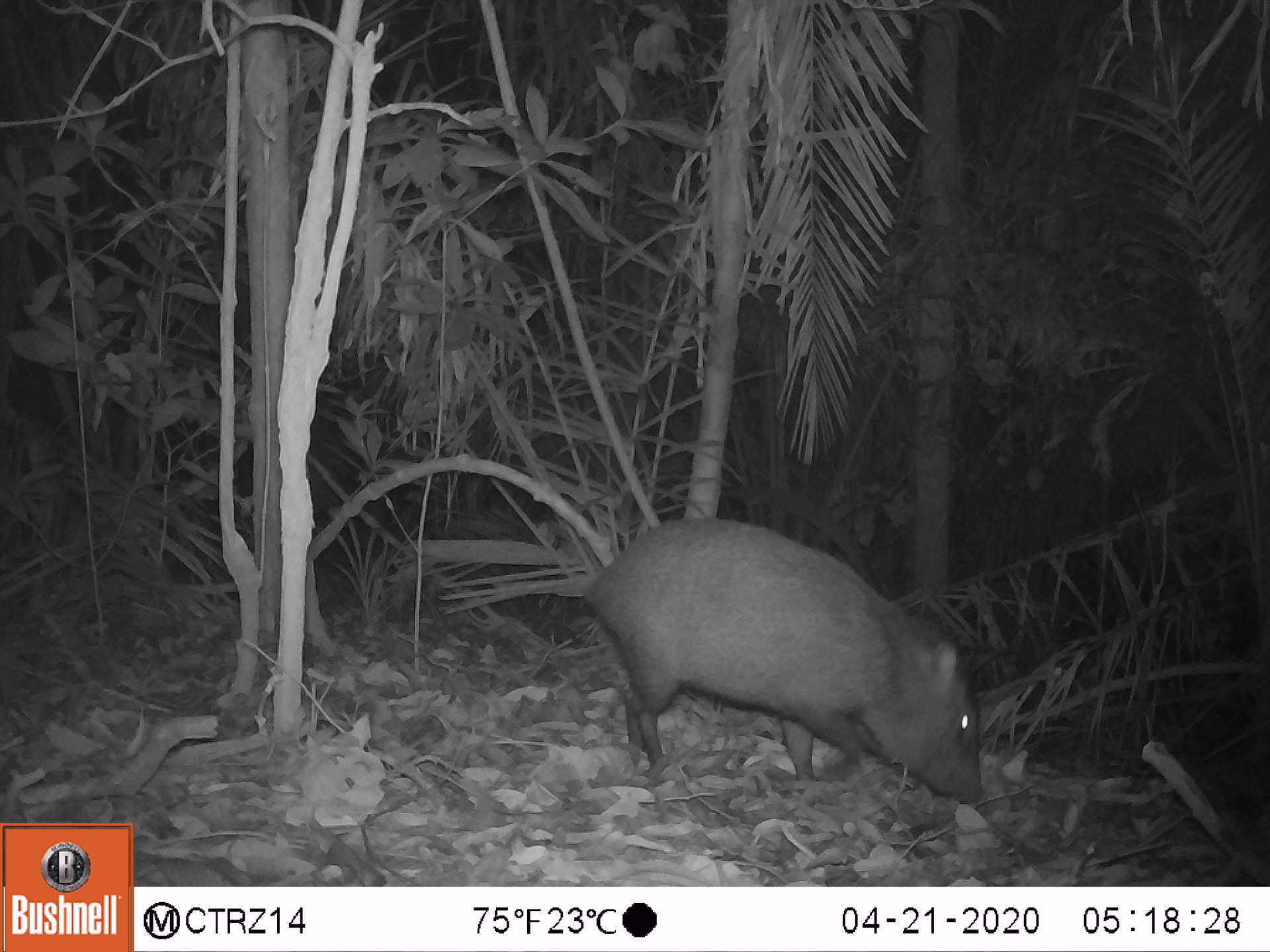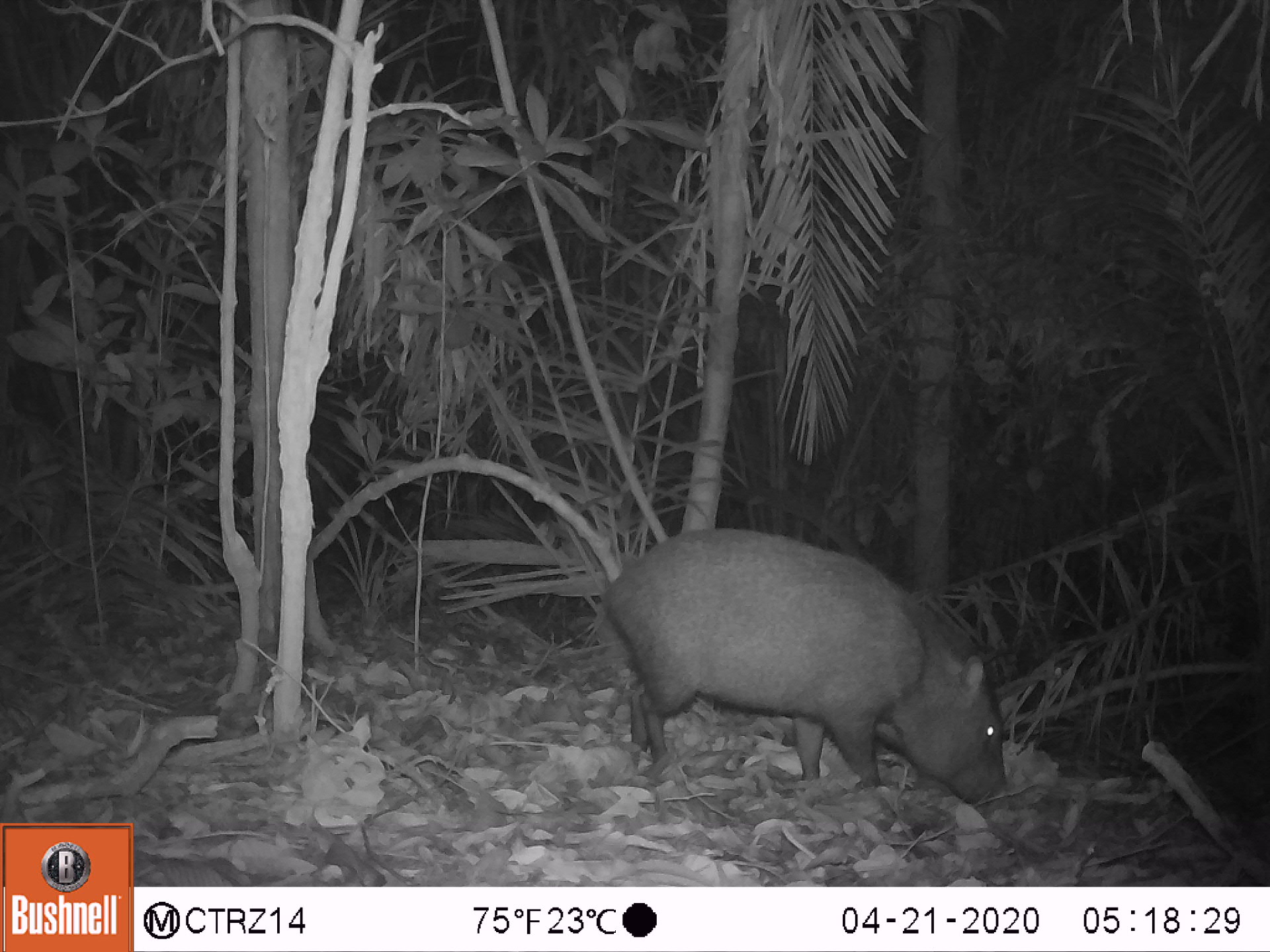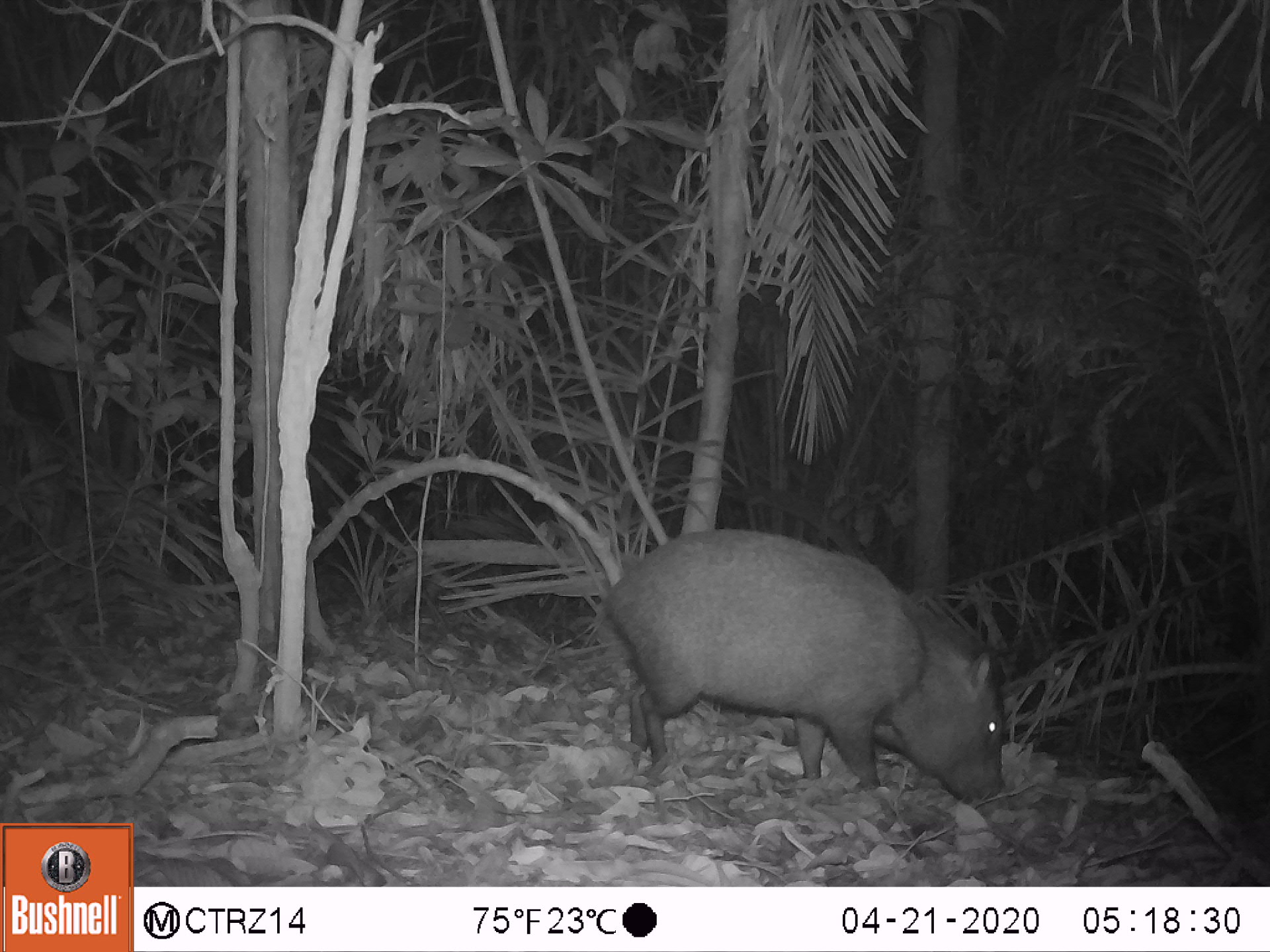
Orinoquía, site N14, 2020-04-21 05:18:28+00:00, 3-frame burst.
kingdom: Animalia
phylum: Chordata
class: Mammalia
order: Artiodactyla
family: Tayassuidae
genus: Pecari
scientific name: Pecari tajacu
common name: collared peccary